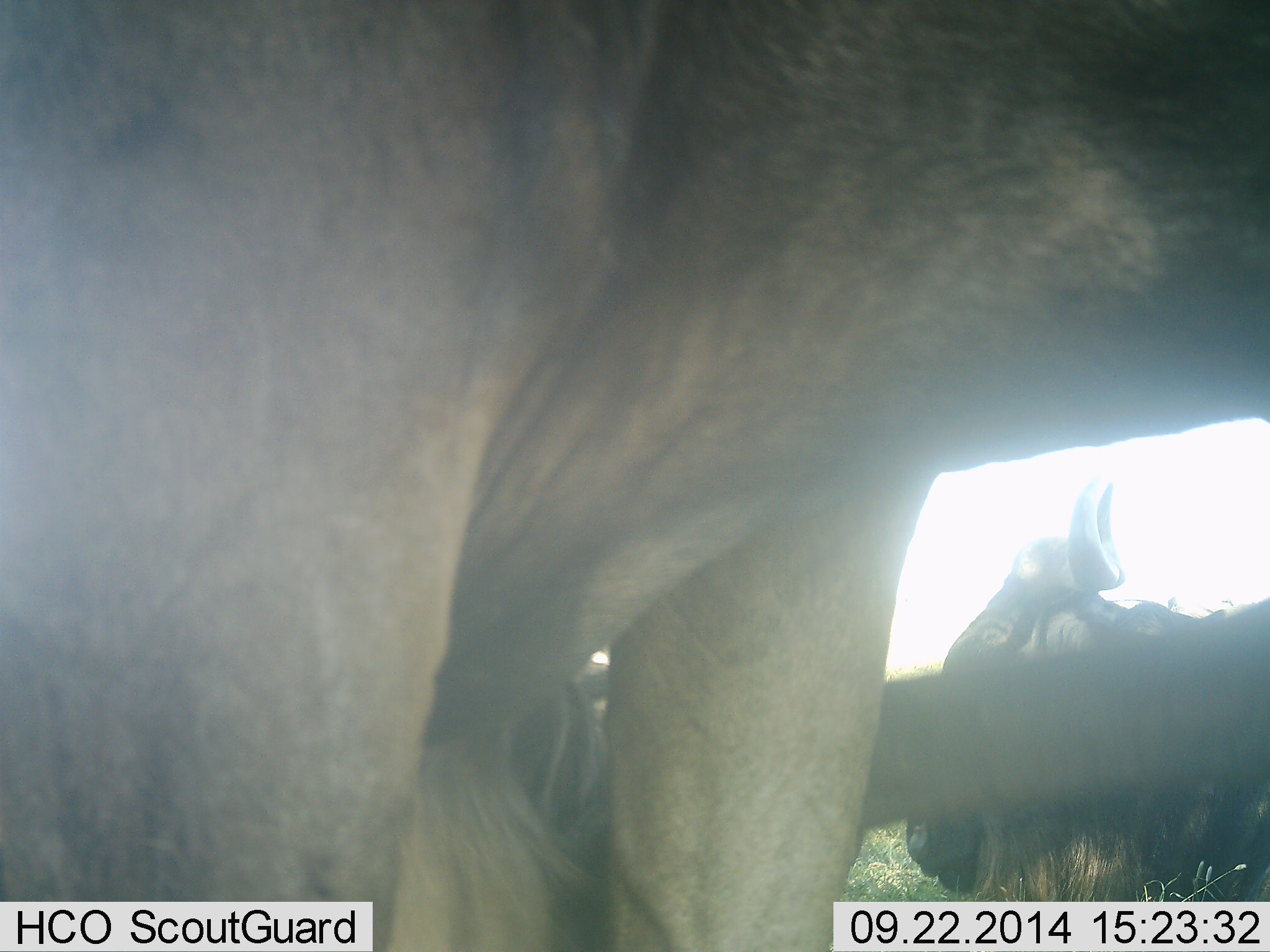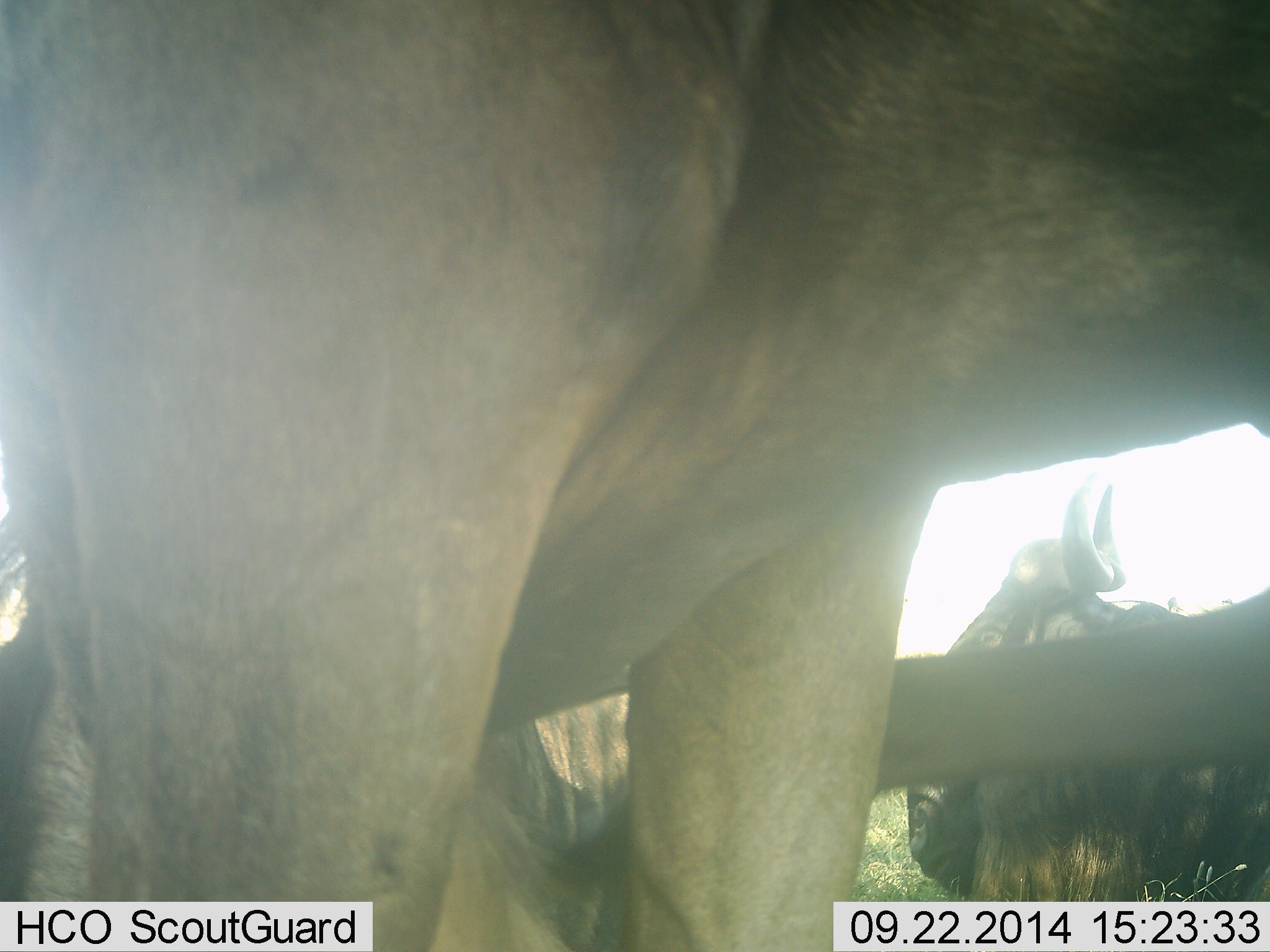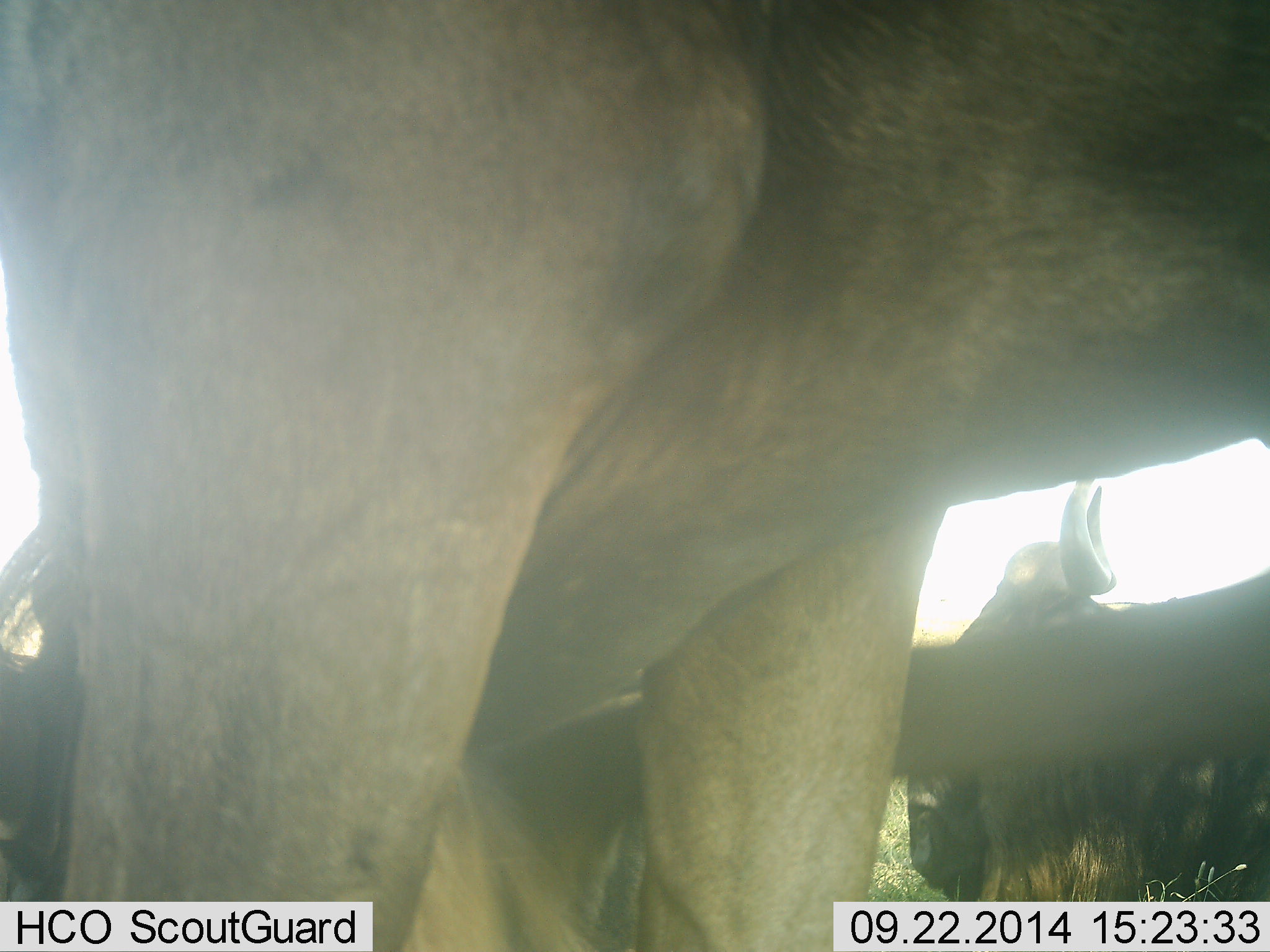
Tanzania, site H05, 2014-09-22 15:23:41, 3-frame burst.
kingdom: Animalia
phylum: Chordata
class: Mammalia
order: Artiodactyla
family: Bovidae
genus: Connochaetes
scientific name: Connochaetes taurinus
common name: blue wildebeest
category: wildebeest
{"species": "wildebeest (blue wildebeest) (Connochaetes taurinus)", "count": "3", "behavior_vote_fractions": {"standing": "70%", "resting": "70%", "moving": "10%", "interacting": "0%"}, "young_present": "0%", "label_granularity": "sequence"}